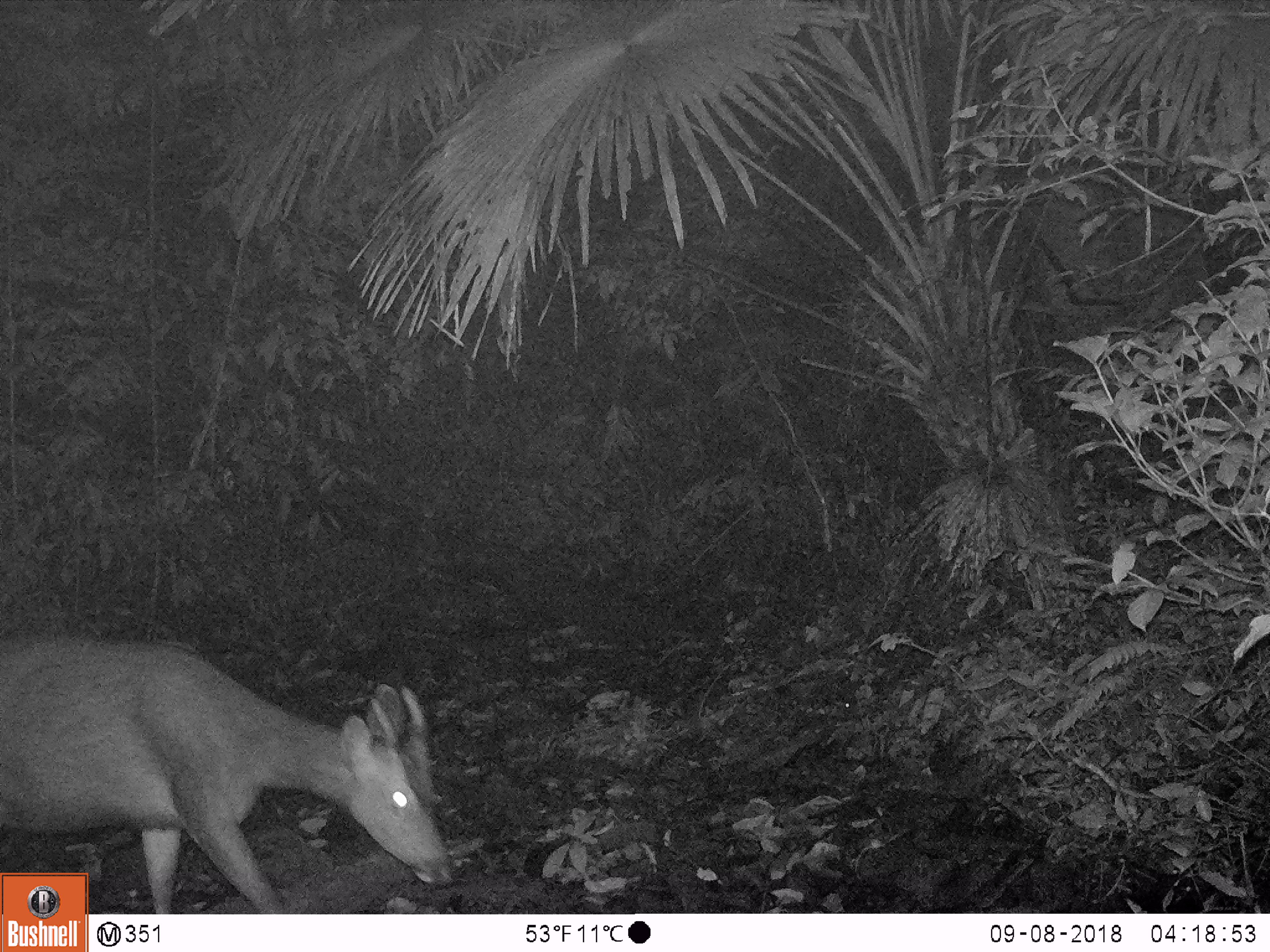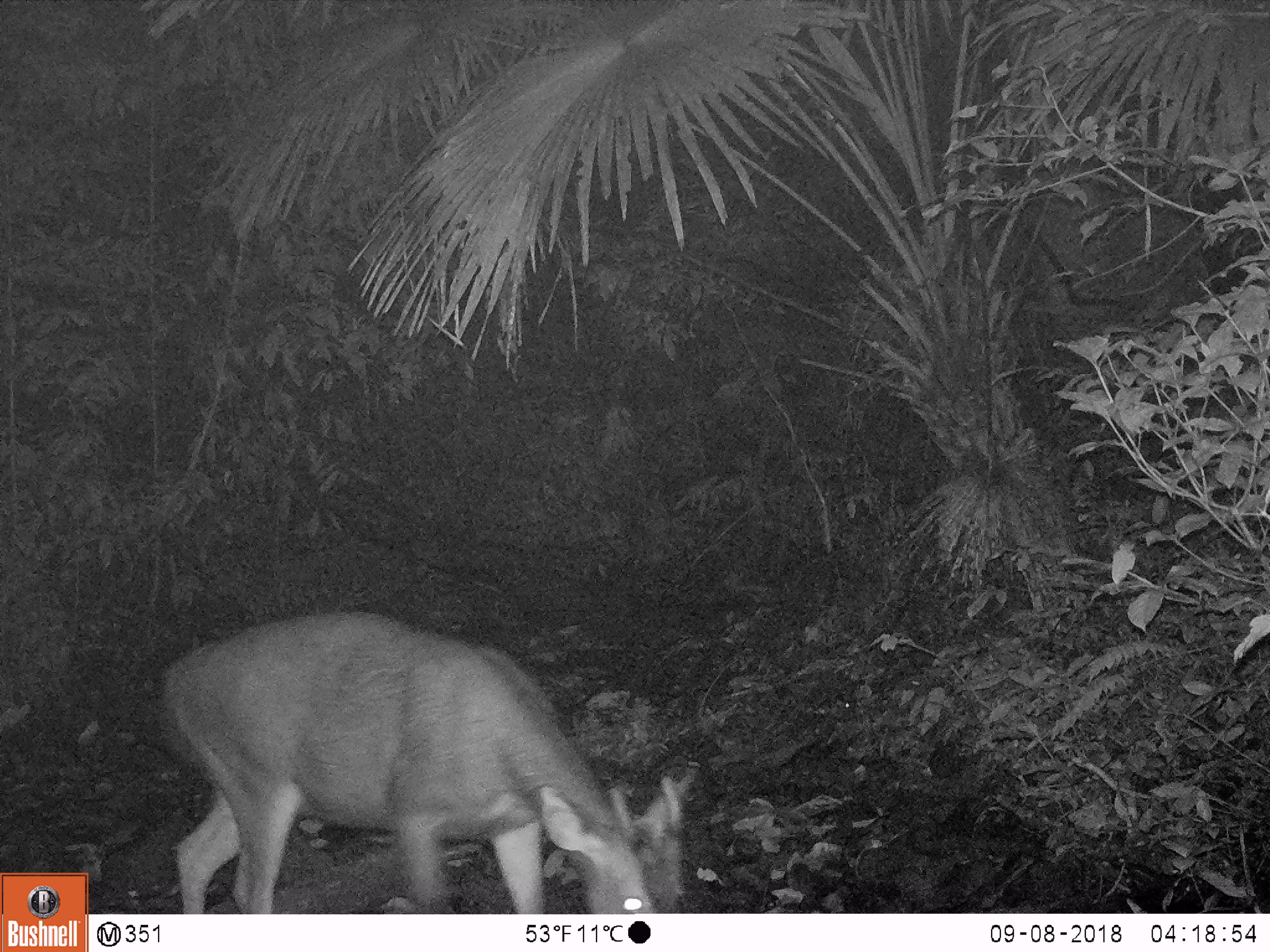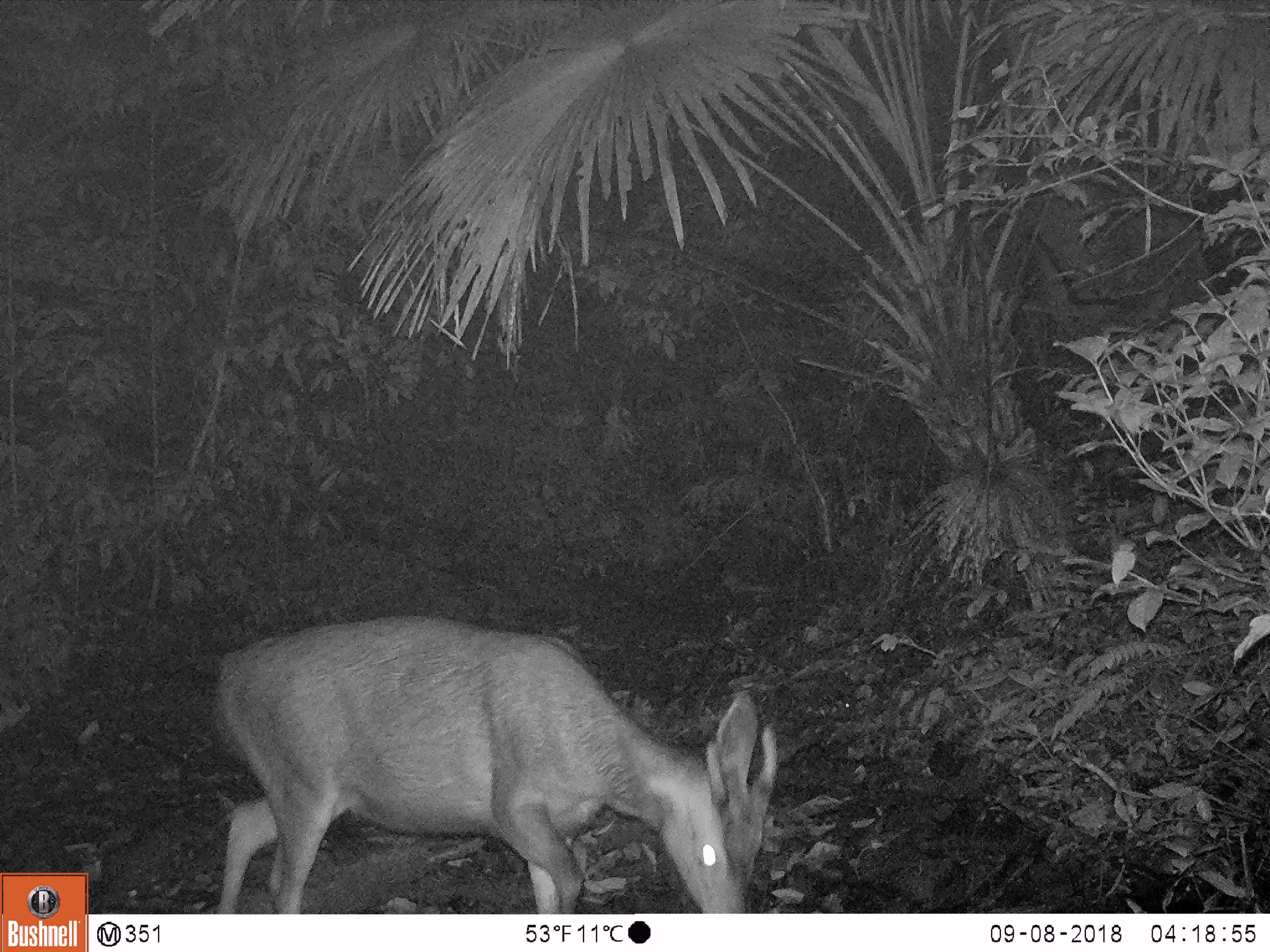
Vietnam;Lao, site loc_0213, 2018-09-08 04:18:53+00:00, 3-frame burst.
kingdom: Animalia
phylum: Chordata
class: Mammalia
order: Artiodactyla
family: Cervidae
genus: Rusa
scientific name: Rusa unicolor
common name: sambar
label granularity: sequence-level